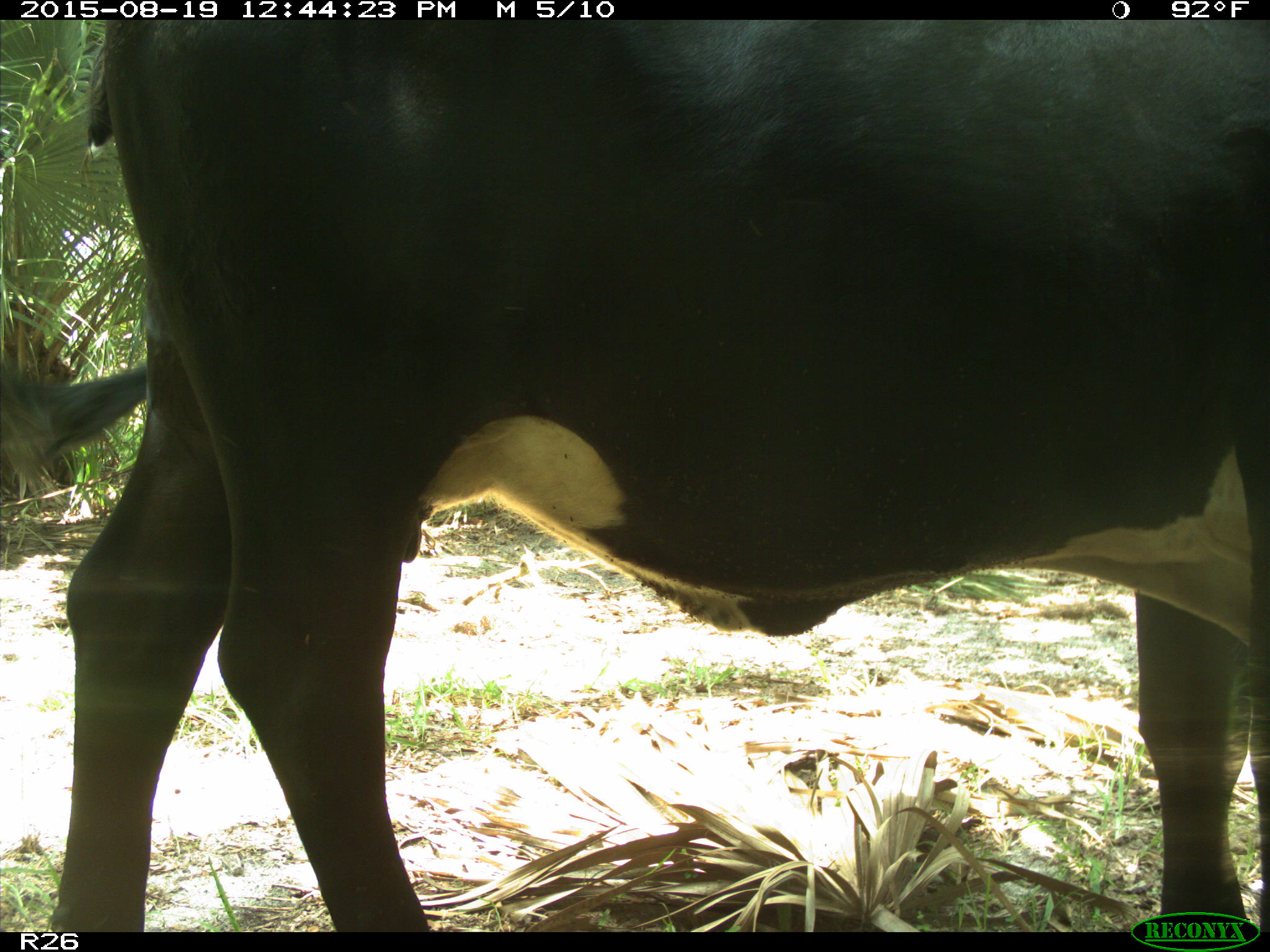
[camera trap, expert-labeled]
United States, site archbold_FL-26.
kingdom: Animalia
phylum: Chordata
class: Mammalia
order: Artiodactyla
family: Bovidae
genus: Bos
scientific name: Bos taurus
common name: domestic cow